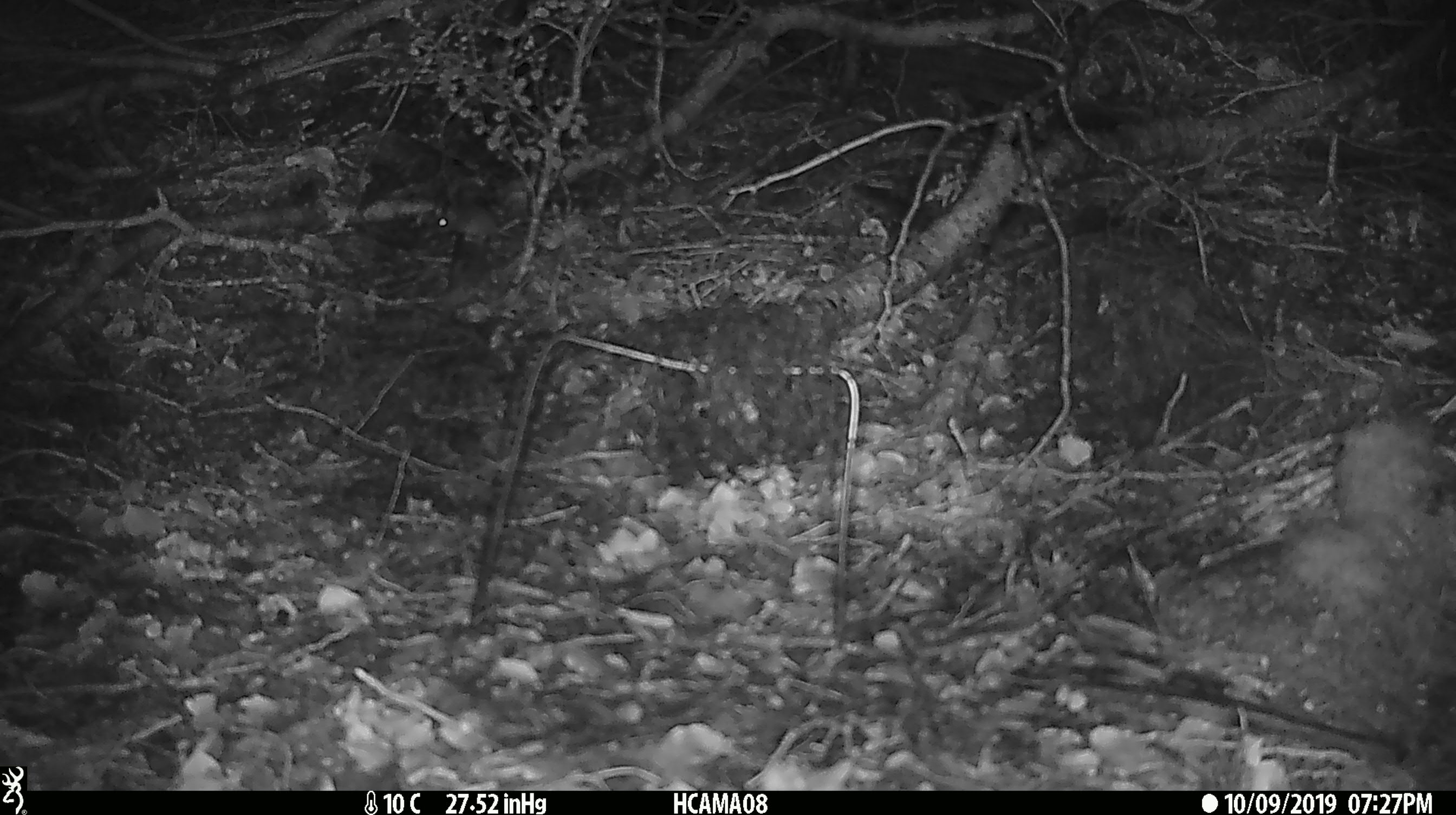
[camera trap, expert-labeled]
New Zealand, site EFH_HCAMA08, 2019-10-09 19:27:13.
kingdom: Animalia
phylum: Chordata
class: Mammalia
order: Rodentia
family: Muridae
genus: Mus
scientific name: Mus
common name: mouse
Mouse (Mus).